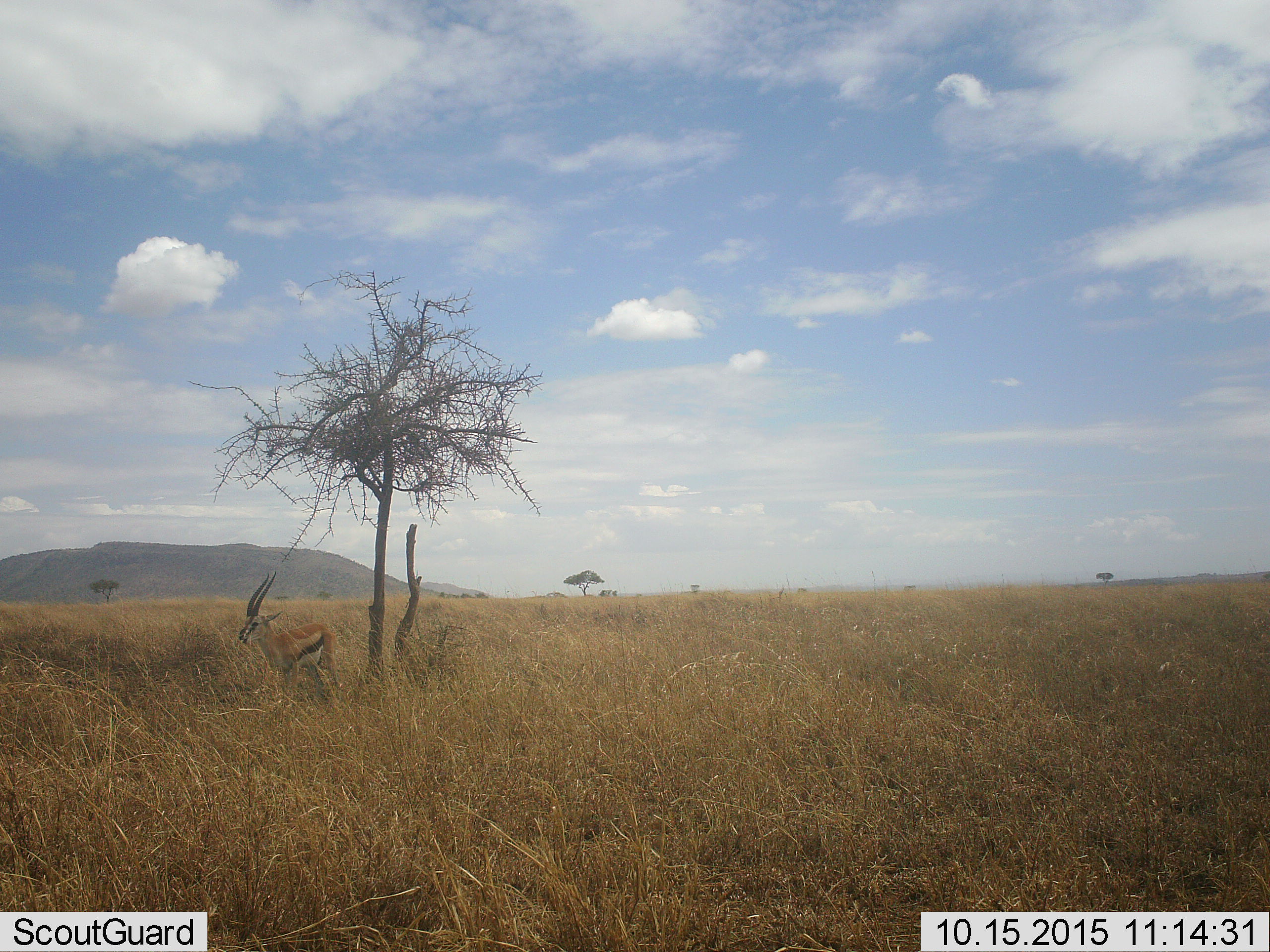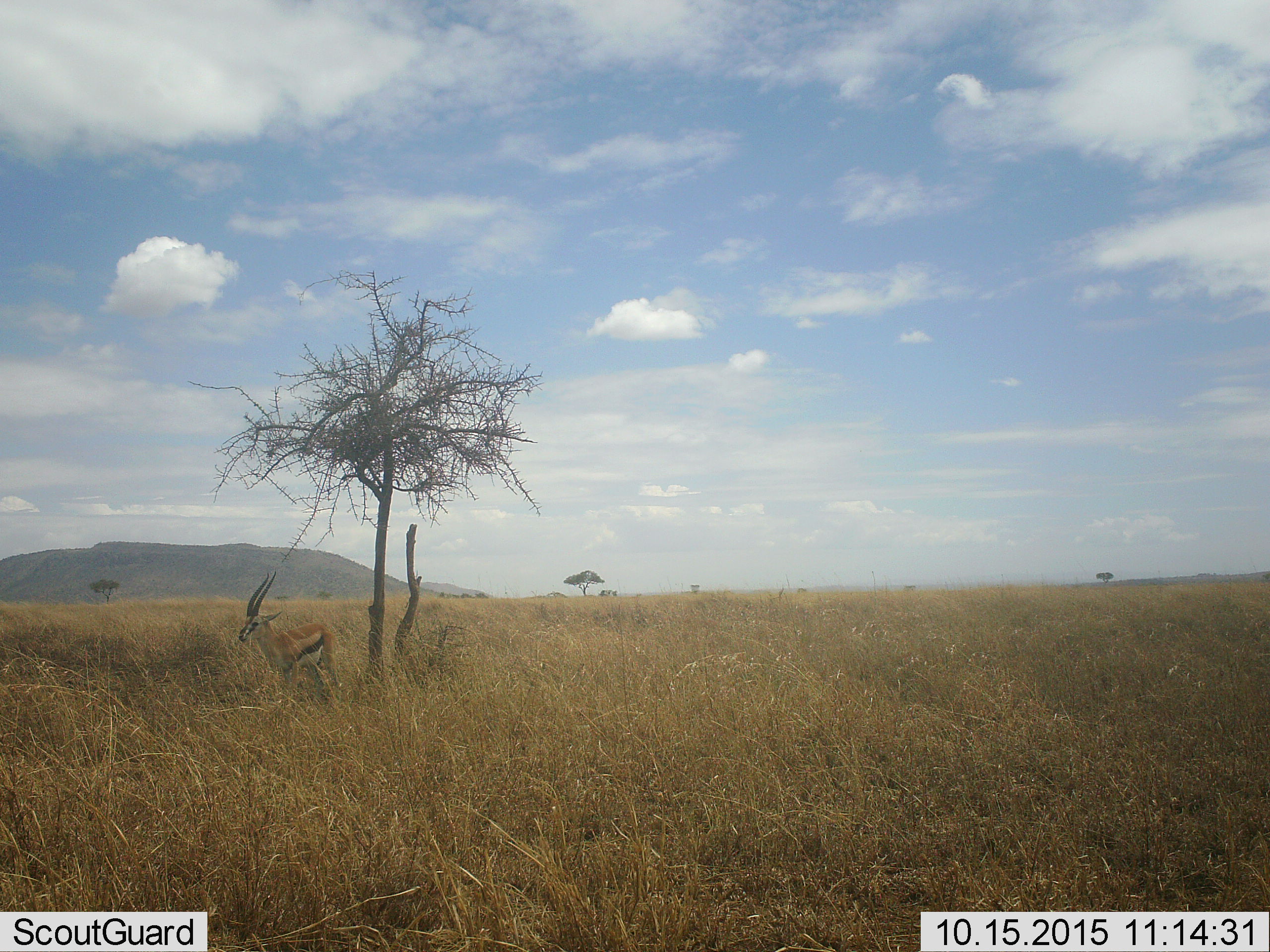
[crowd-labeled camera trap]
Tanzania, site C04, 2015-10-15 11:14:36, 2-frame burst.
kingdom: Animalia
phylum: Chordata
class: Mammalia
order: Artiodactyla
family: Bovidae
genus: Eudorcas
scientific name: Eudorcas thomsonii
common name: thomson's gazelle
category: gazellethomsons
Gazellethomsons (thomson's gazelle) (Eudorcas thomsonii), count 1. Behavior (volunteer vote fractions): standing 94%, resting 6%, moving 0%, interacting 0%. Young present (vote fraction): 0%. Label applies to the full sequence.